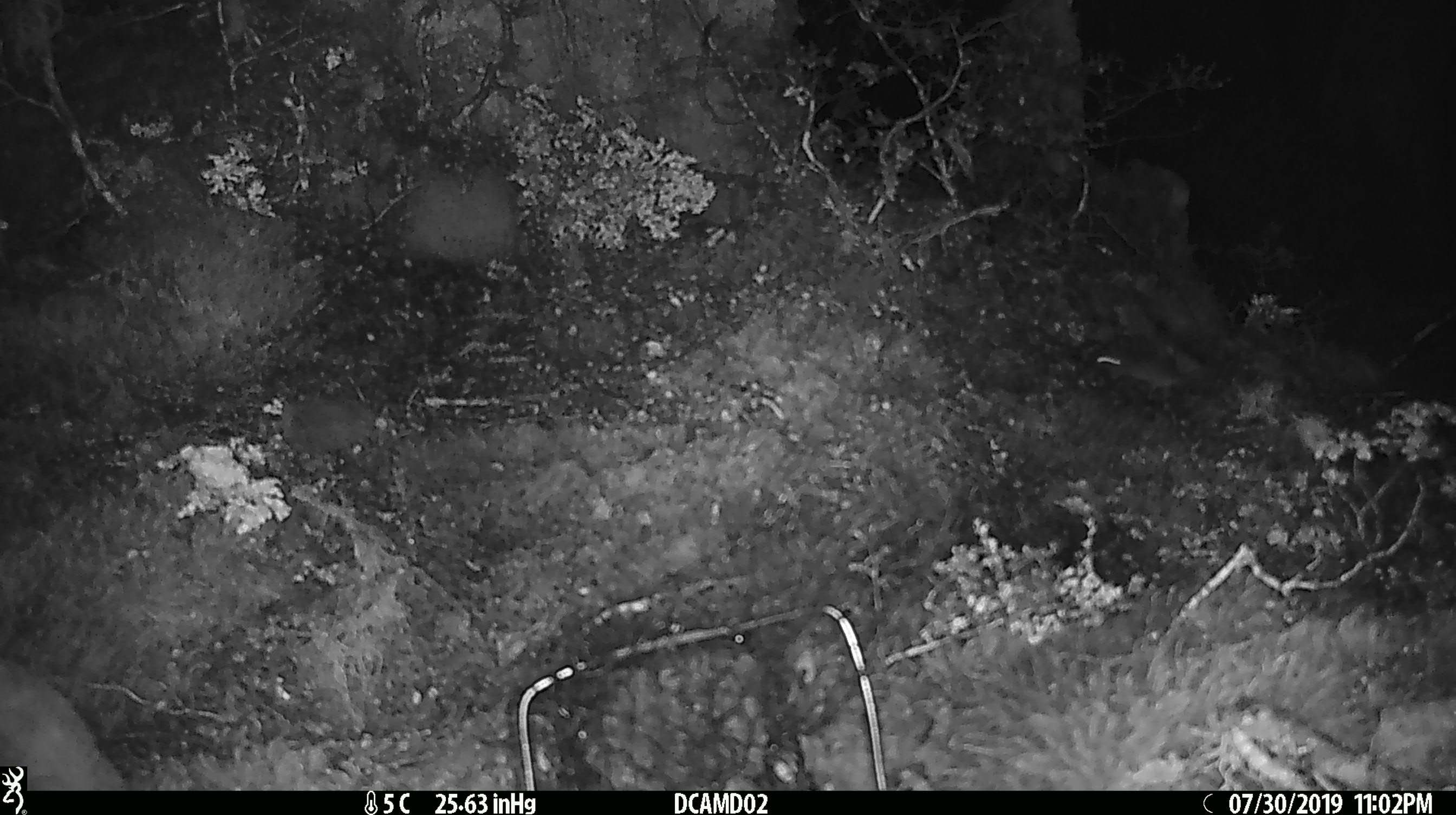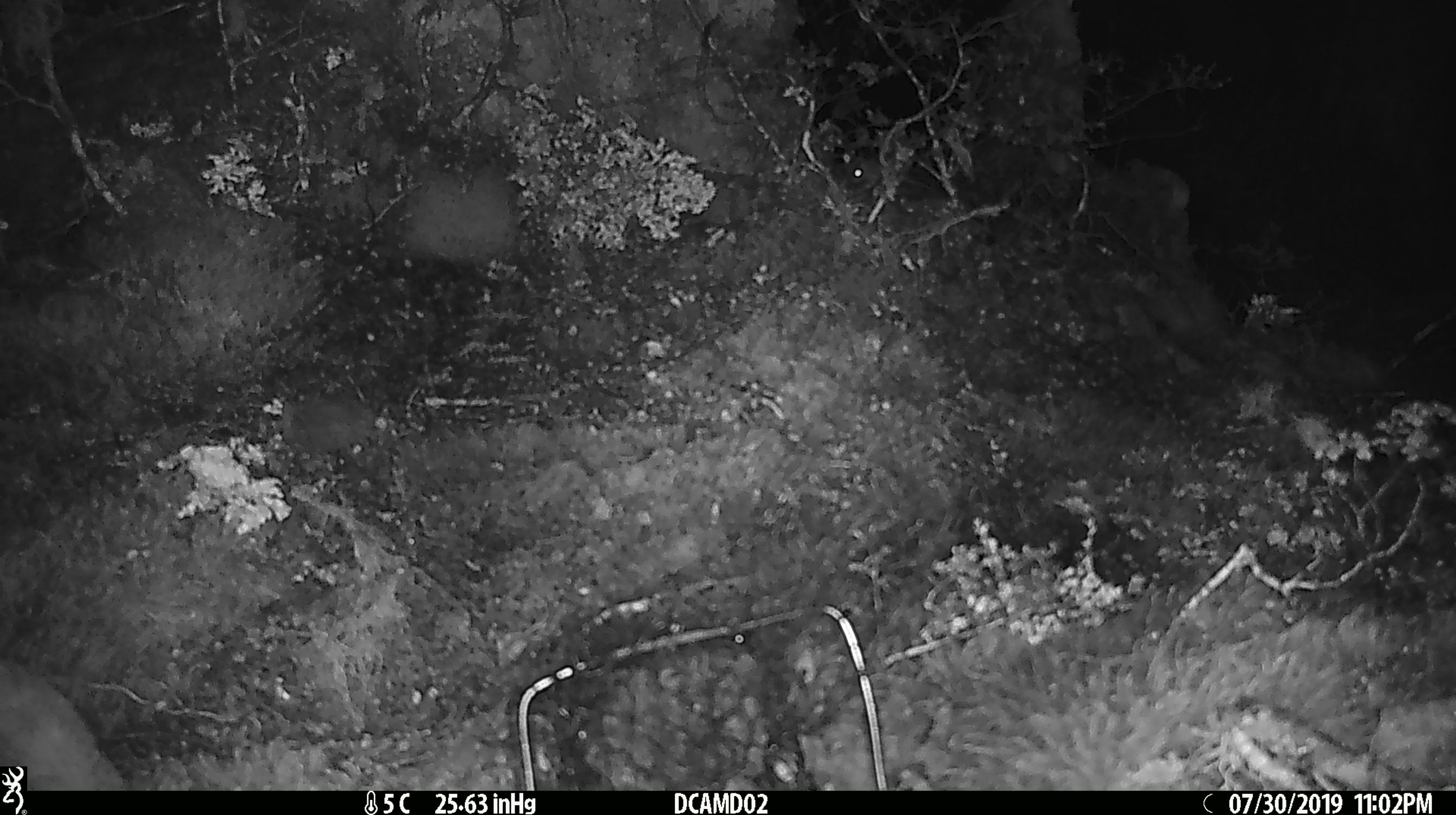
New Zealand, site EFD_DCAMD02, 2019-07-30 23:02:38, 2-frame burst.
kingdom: Animalia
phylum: Chordata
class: Mammalia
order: Rodentia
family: Muridae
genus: Mus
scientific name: Mus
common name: mouse